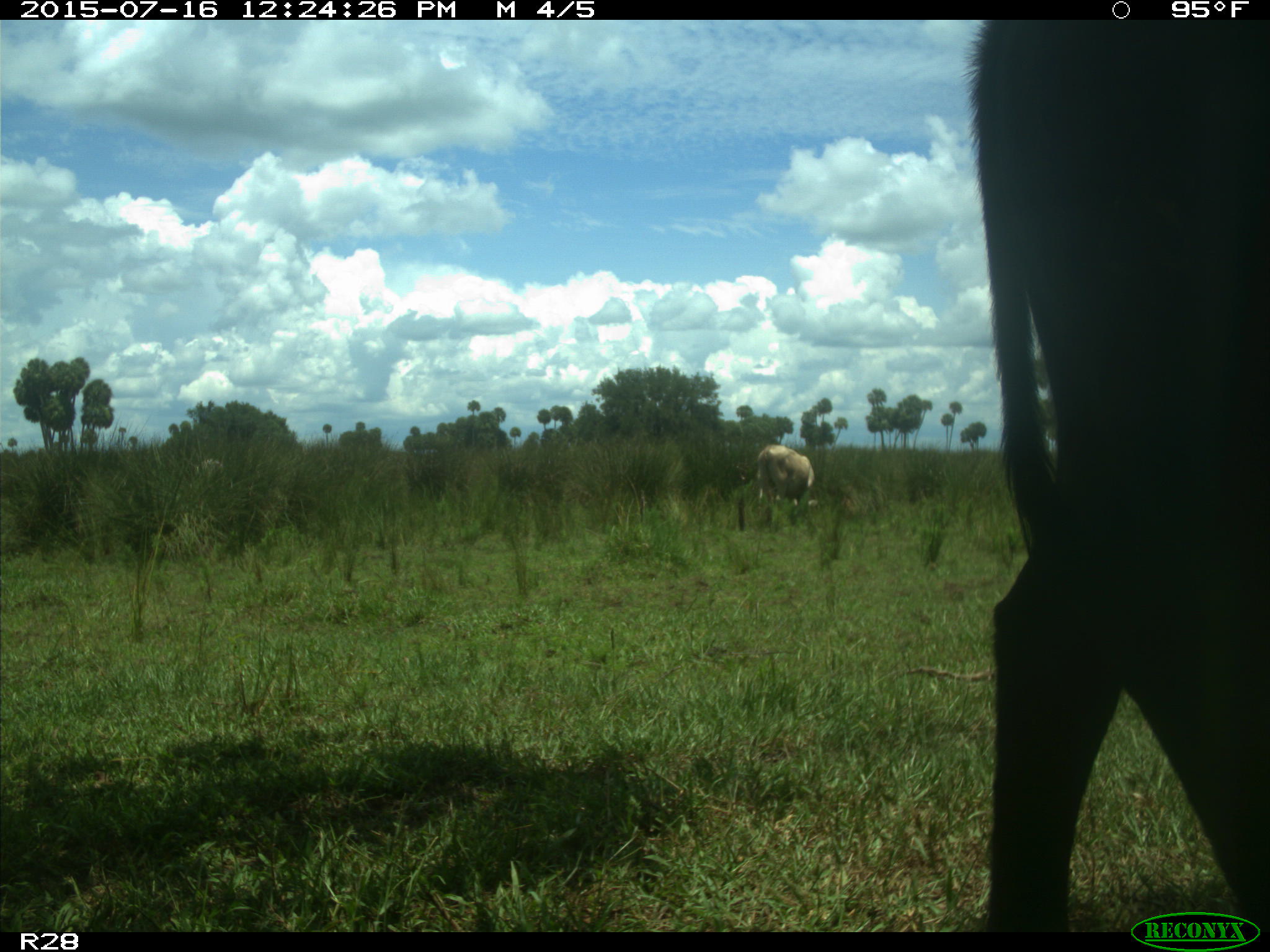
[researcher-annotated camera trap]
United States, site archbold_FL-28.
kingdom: Animalia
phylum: Chordata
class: Mammalia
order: Artiodactyla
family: Bovidae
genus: Bos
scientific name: Bos taurus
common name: domestic cow